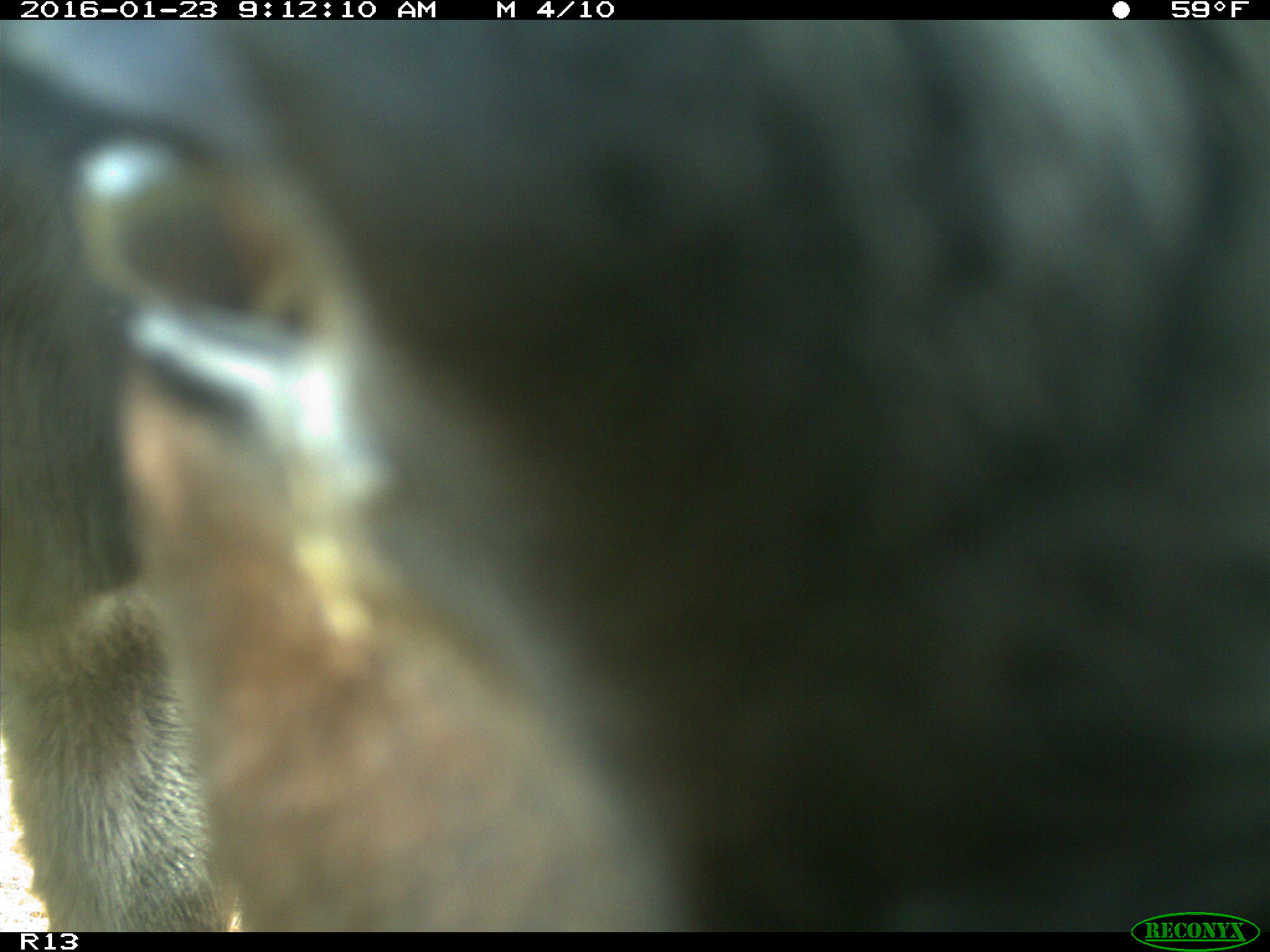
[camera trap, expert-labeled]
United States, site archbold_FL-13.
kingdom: Animalia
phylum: Chordata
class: Mammalia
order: Artiodactyla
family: Bovidae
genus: Bos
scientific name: Bos taurus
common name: domestic cow